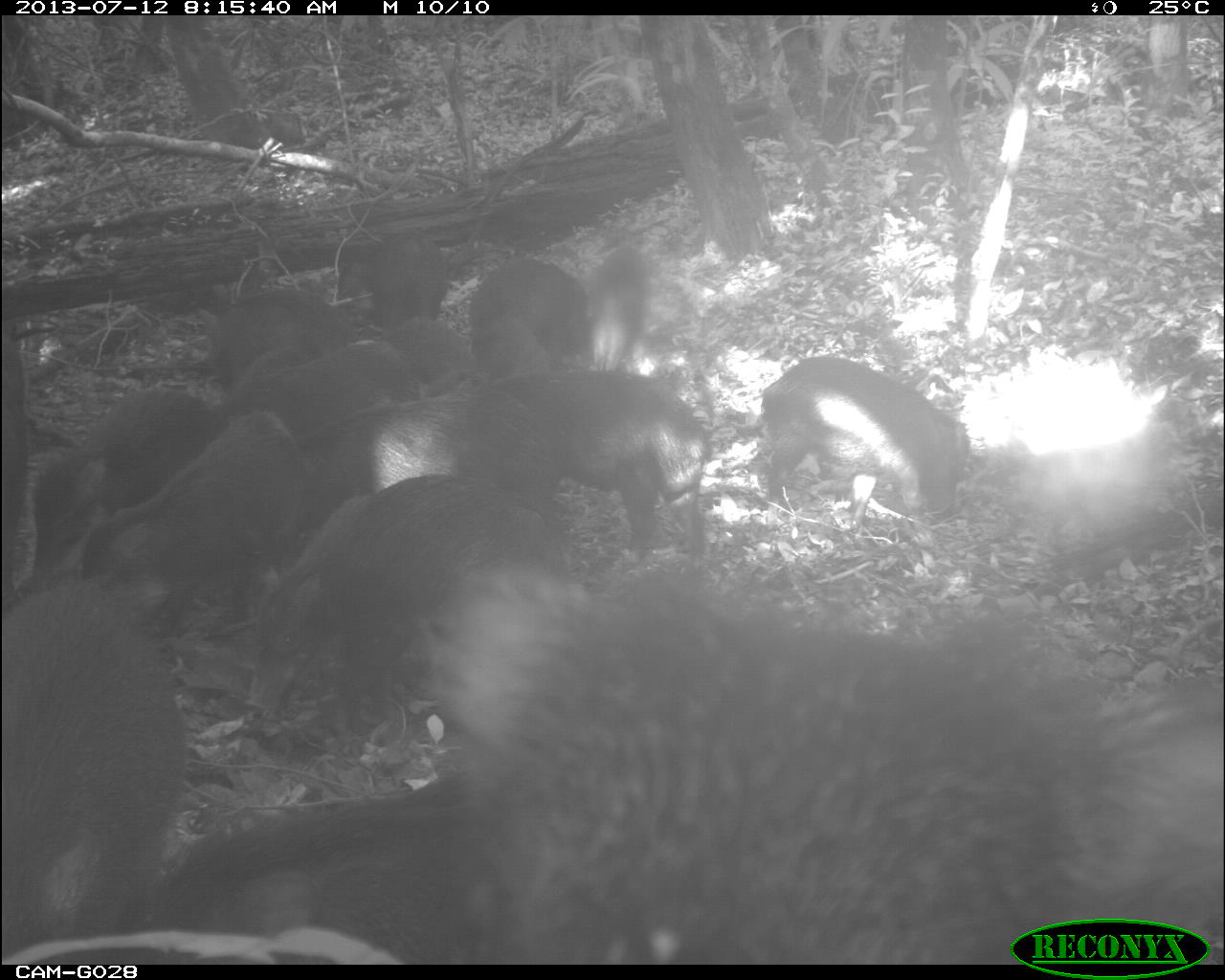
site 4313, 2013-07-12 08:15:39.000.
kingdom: Animalia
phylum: Chordata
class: Mammalia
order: Artiodactyla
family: Tayassuidae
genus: Tayassu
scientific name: Tayassu pecari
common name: white-lipped peccary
Tayassu pecari (white-lipped peccary), count 20.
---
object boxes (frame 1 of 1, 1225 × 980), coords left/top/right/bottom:
tayassu pecari: 166/474/1219/964; 3/579/182/939; 71/410/301/638; 501/367/709/563; 28/387/224/573; 751/352/971/517; 308/389/560/515; 466/243/650/374; 193/286/347/388; 337/229/450/322; 0/329/28/576